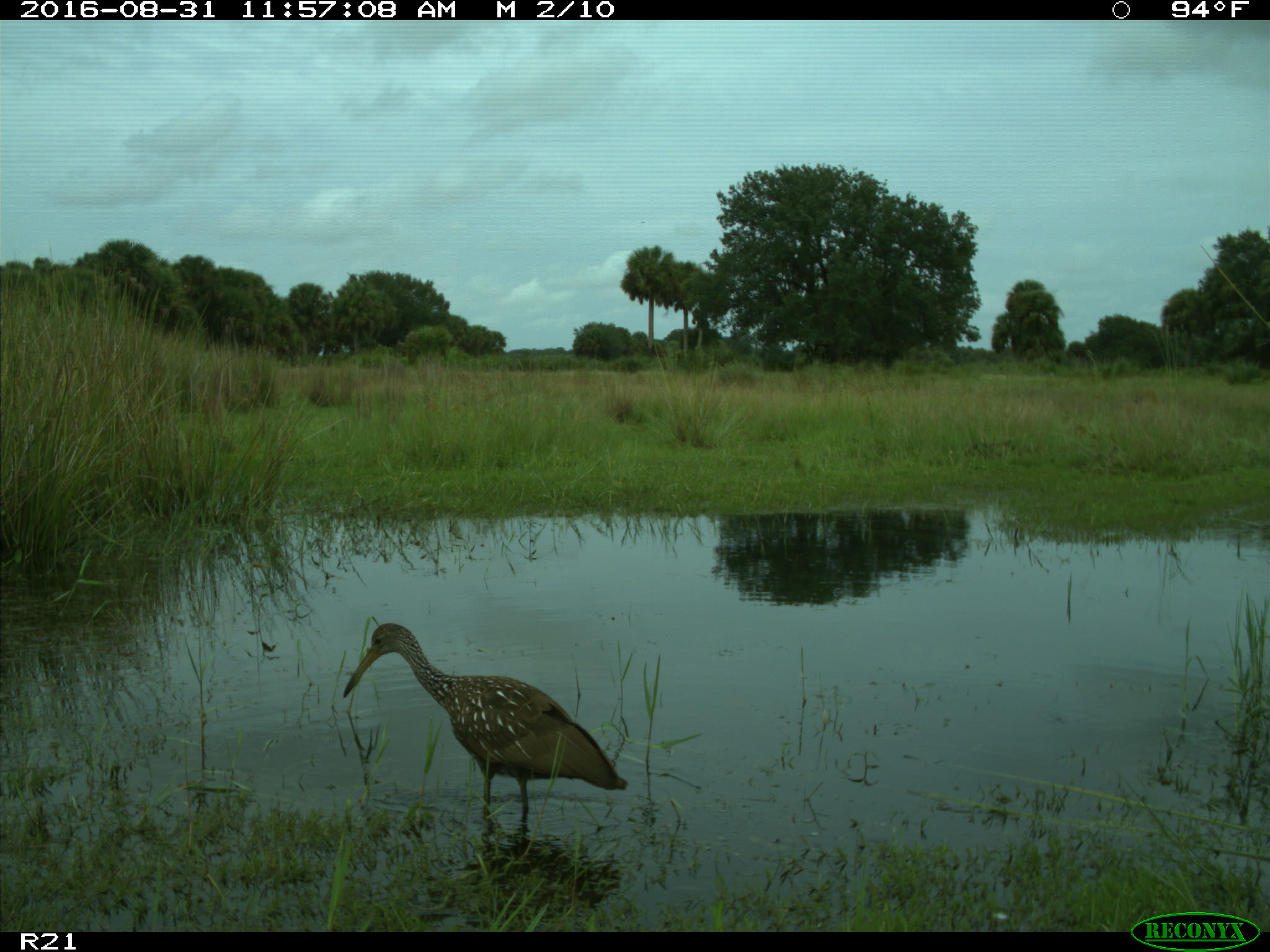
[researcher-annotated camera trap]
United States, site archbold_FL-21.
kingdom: Animalia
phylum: Chordata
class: Aves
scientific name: Aves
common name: birds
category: unidentified bird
Unidentified bird (birds) (Aves).